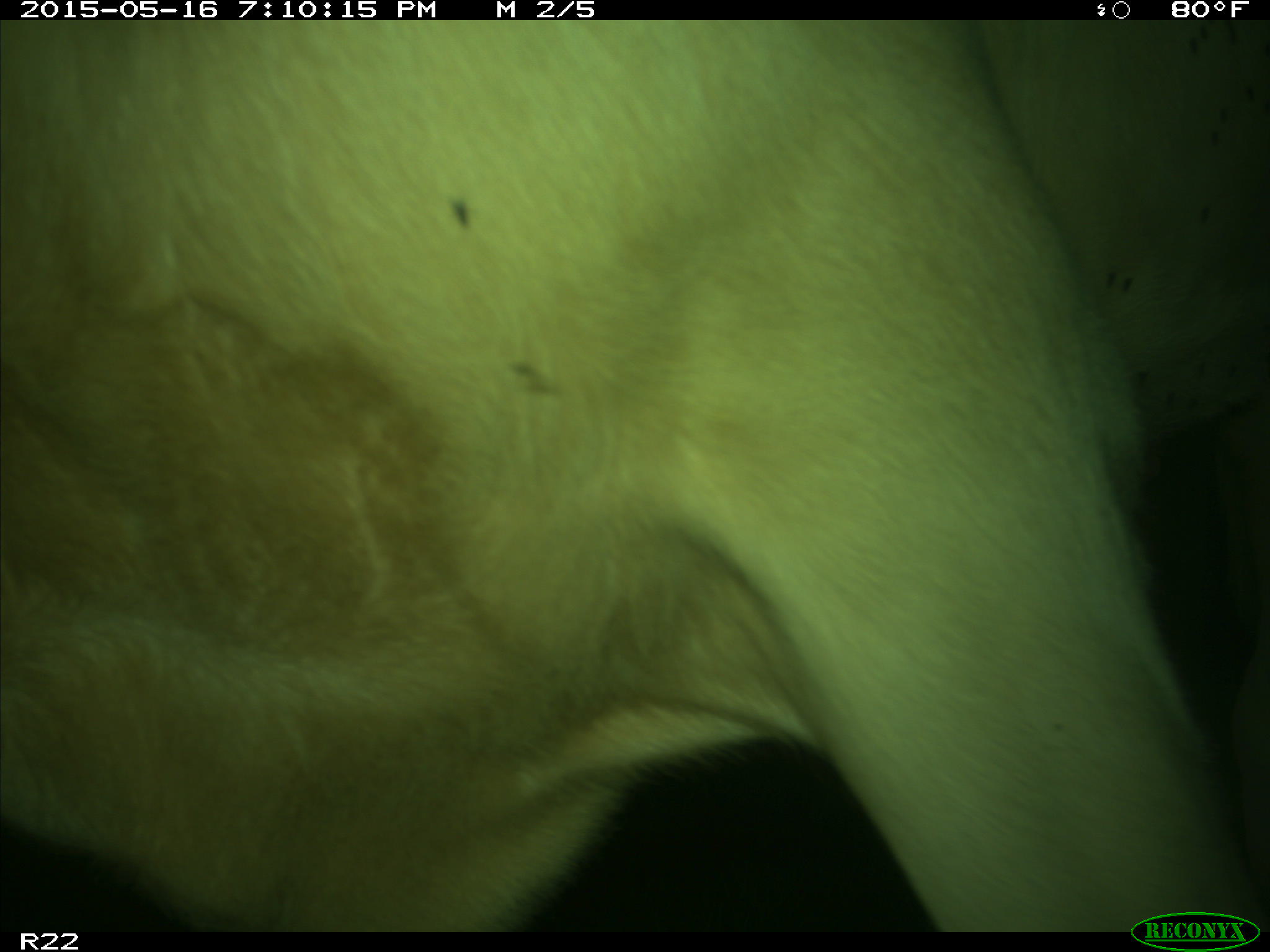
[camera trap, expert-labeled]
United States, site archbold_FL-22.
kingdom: Animalia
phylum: Chordata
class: Mammalia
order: Artiodactyla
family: Bovidae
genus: Bos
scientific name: Bos taurus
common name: domestic cow